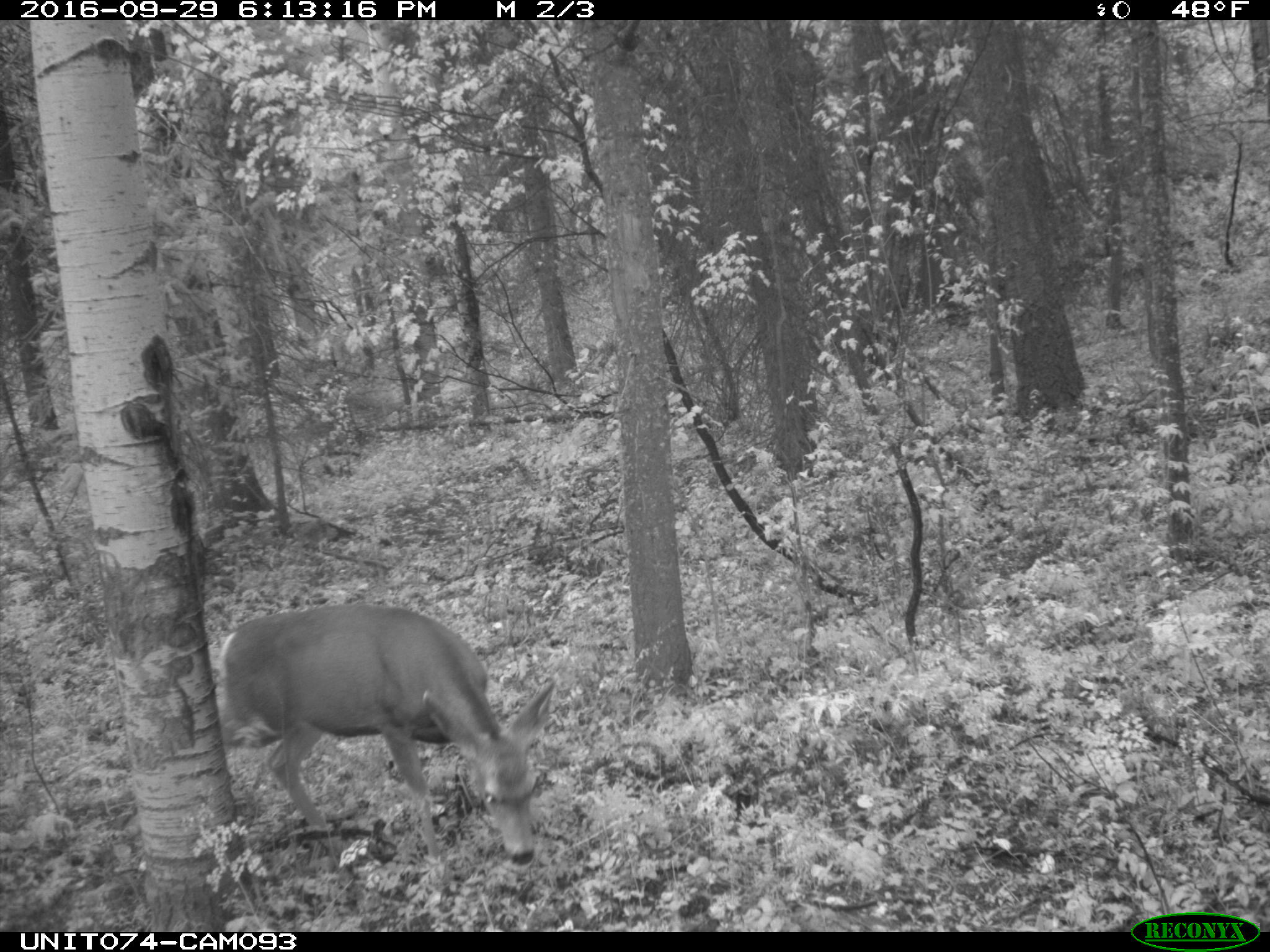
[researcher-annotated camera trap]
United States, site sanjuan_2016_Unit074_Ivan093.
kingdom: Animalia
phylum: Chordata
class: Mammalia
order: Artiodactyla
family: Cervidae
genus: Odocoileus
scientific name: Odocoileus hemionus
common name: mule deer